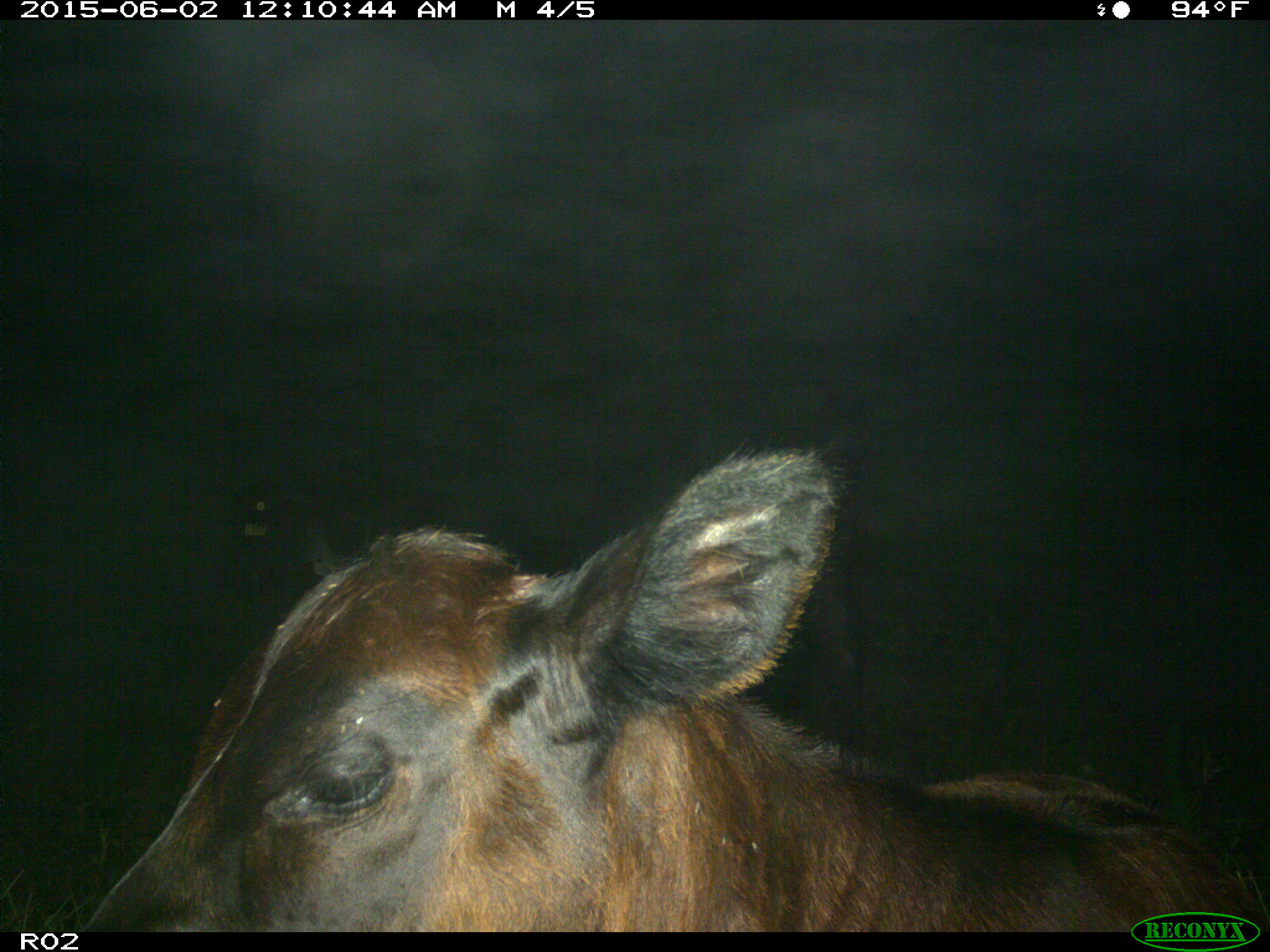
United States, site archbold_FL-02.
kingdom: Animalia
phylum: Chordata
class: Mammalia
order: Artiodactyla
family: Bovidae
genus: Bos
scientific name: Bos taurus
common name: domestic cow